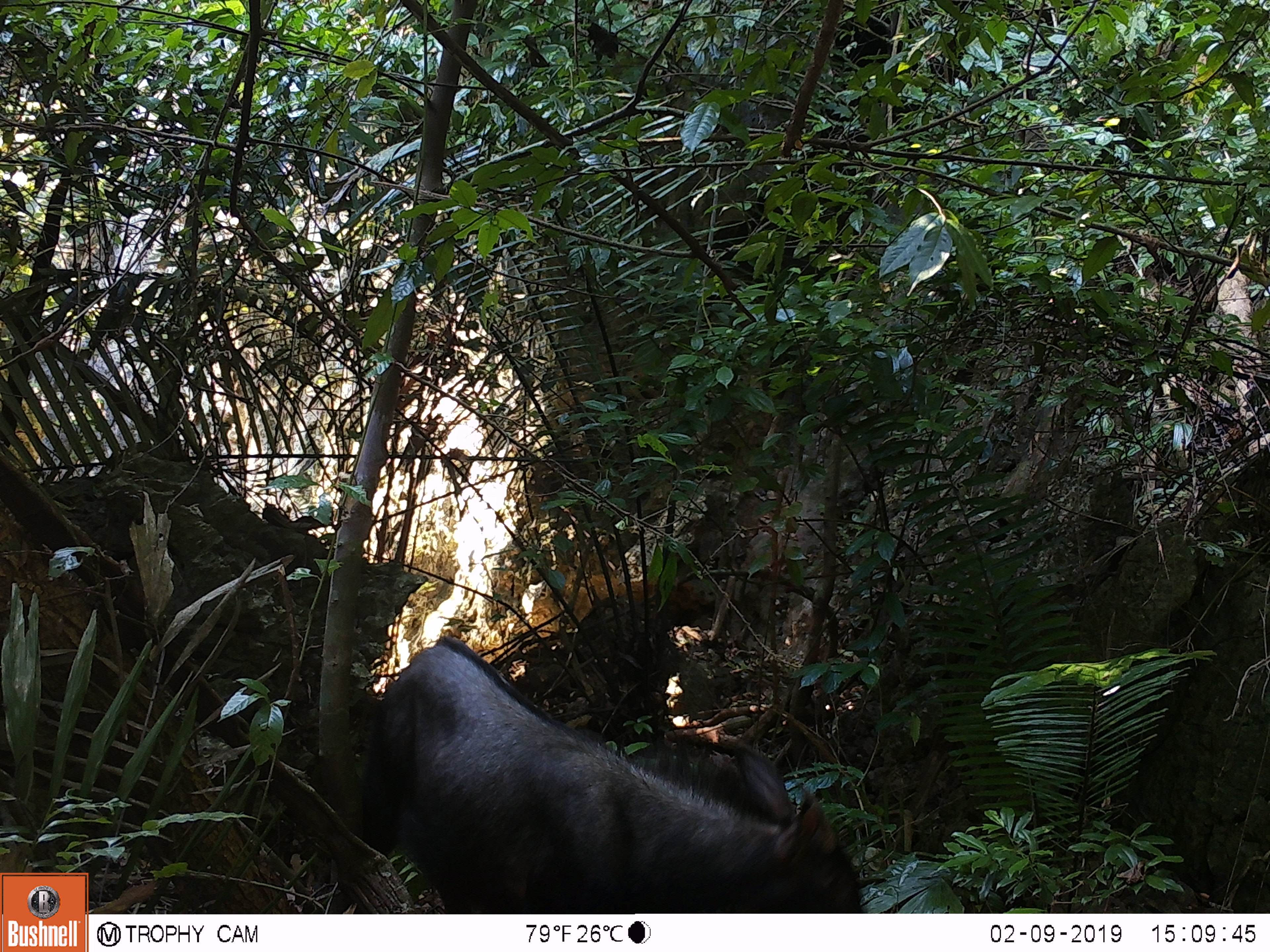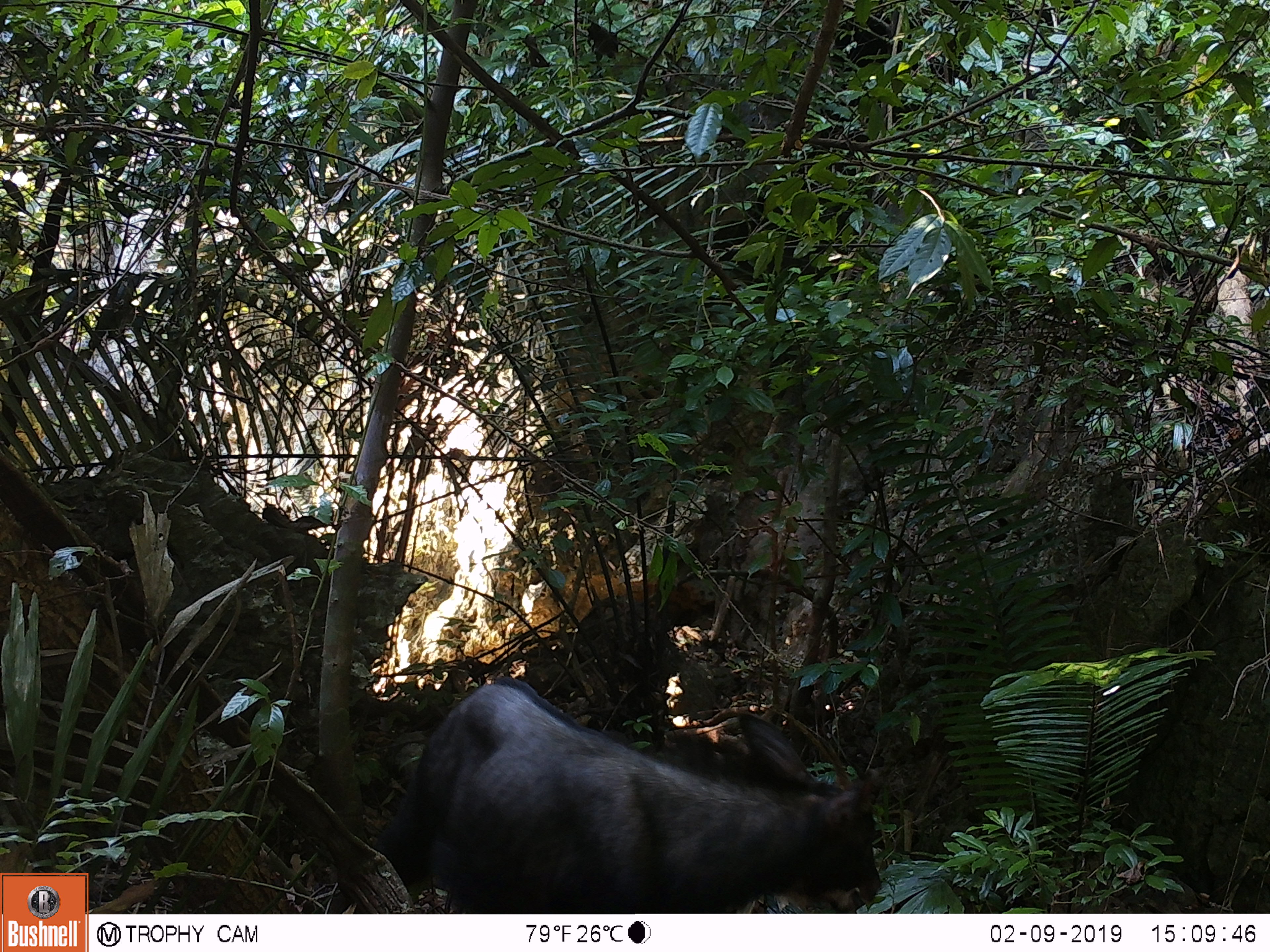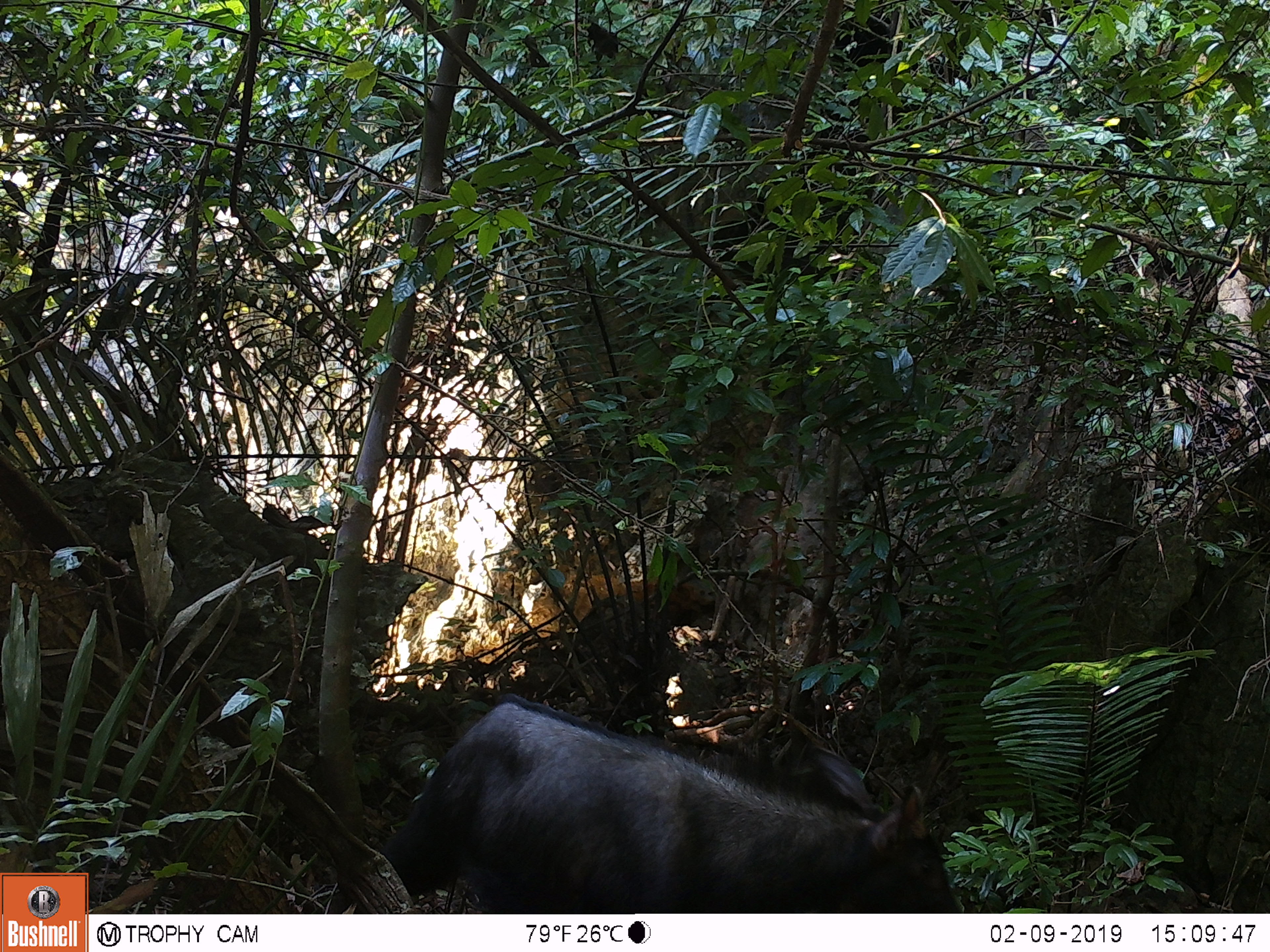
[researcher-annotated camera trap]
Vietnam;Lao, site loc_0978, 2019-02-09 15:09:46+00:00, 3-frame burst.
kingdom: Animalia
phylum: Chordata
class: Mammalia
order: Artiodactyla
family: Bovidae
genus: Capricornis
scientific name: Capricornis sumatraensis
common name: chinese serow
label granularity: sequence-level